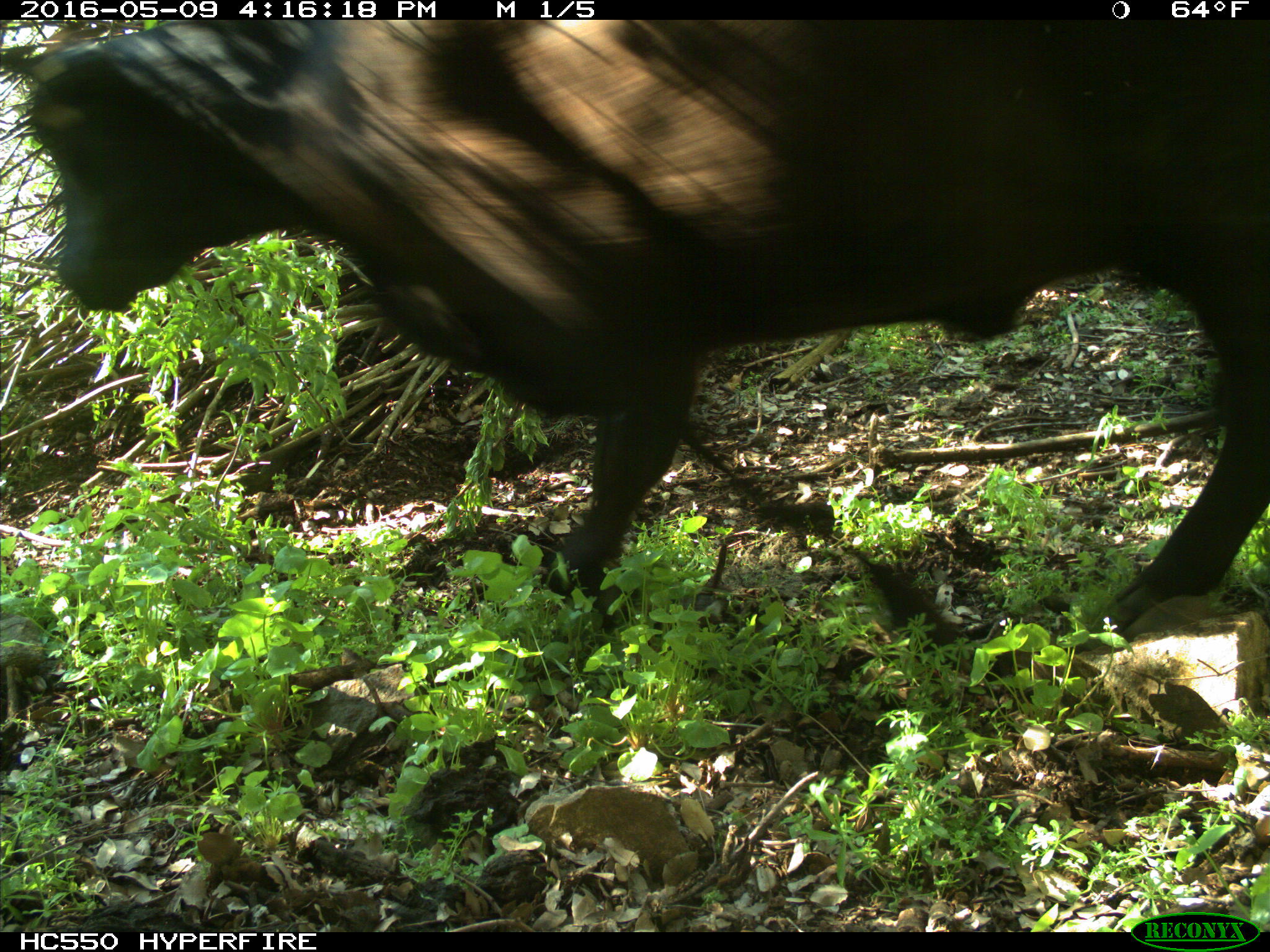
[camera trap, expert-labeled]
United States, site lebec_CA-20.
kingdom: Animalia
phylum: Chordata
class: Mammalia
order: Artiodactyla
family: Bovidae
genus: Bos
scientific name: Bos taurus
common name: domestic cow